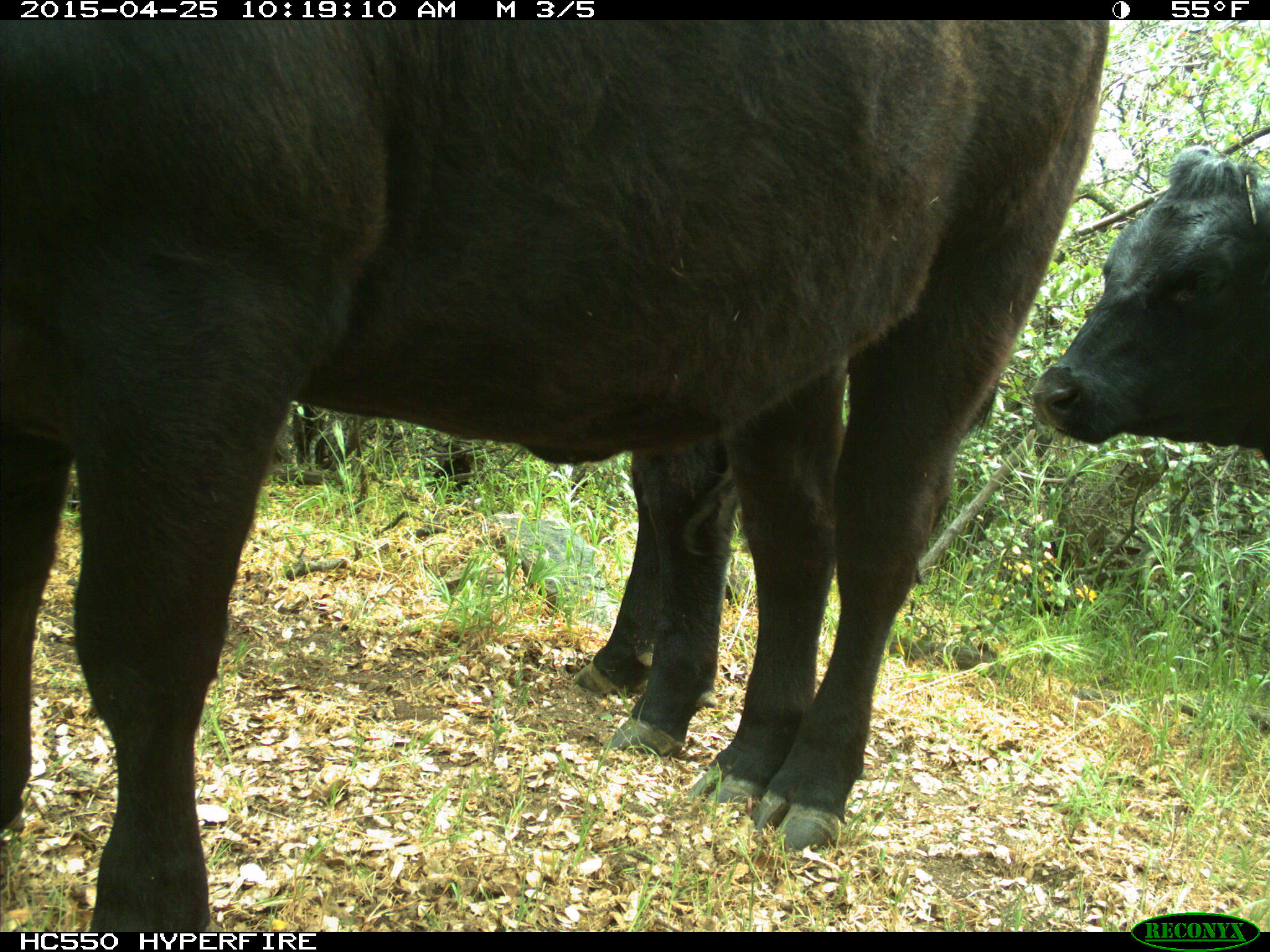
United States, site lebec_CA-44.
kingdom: Animalia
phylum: Chordata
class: Mammalia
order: Artiodactyla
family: Suidae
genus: Sus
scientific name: Sus scrofa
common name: wild boar